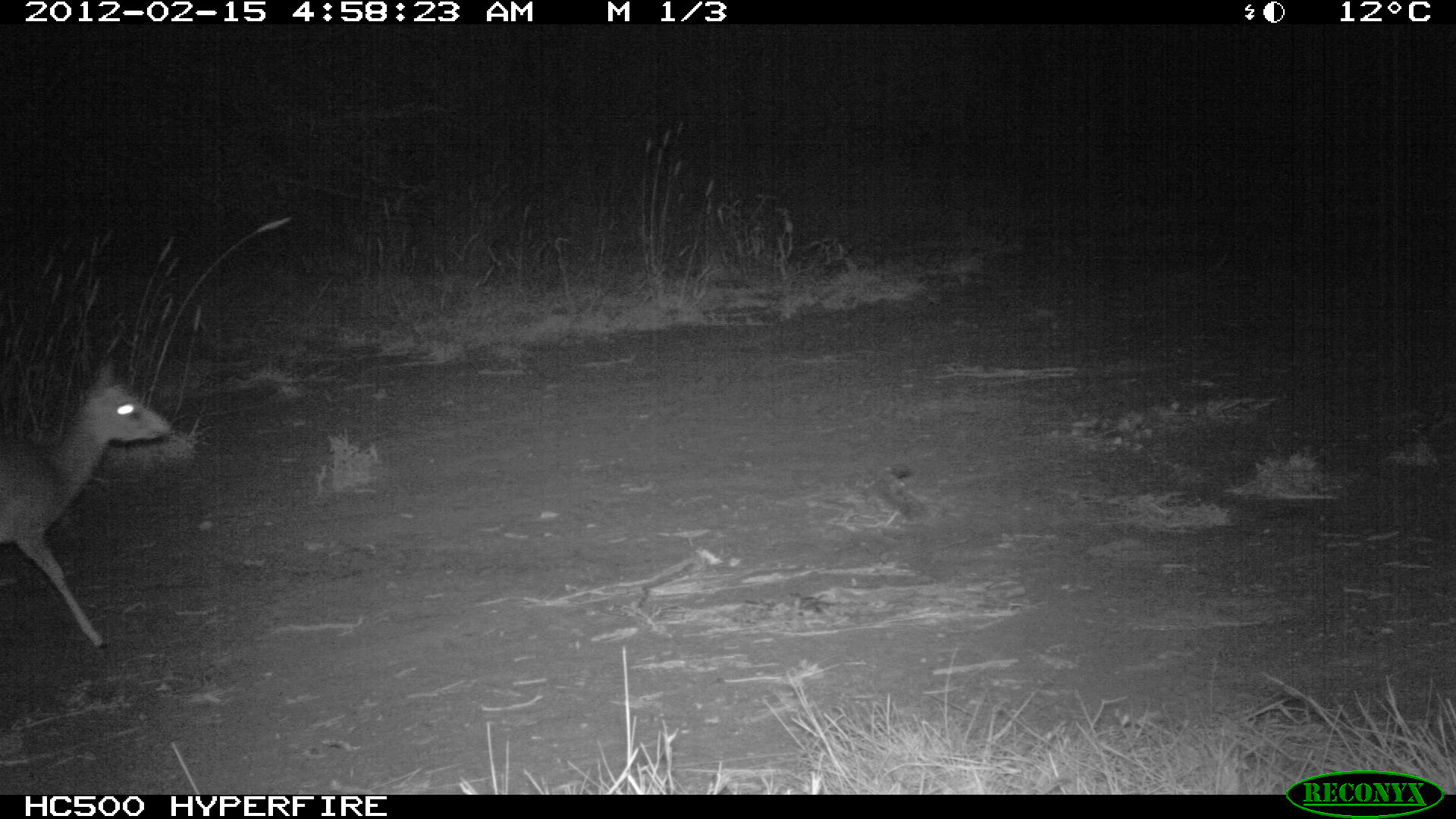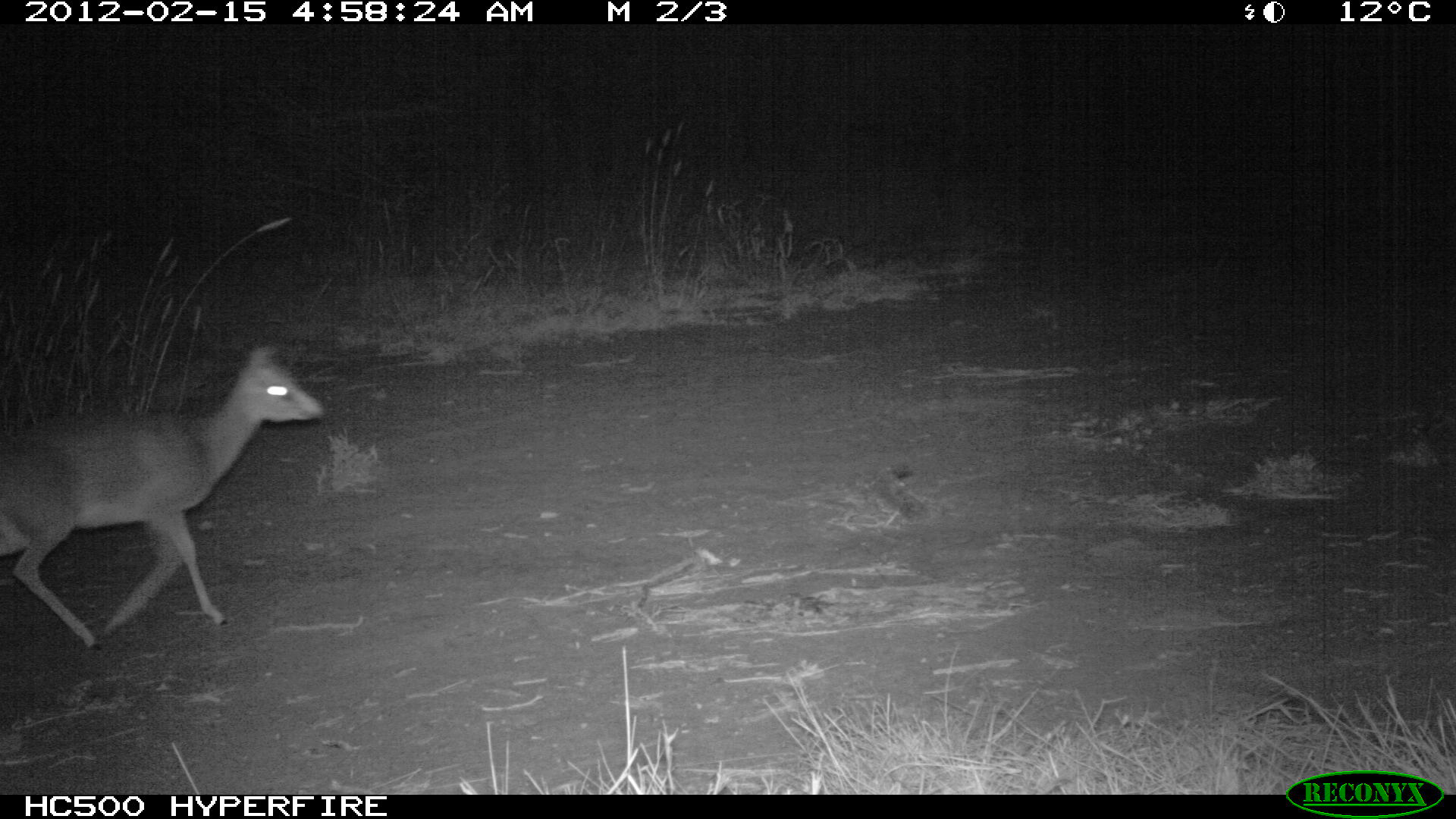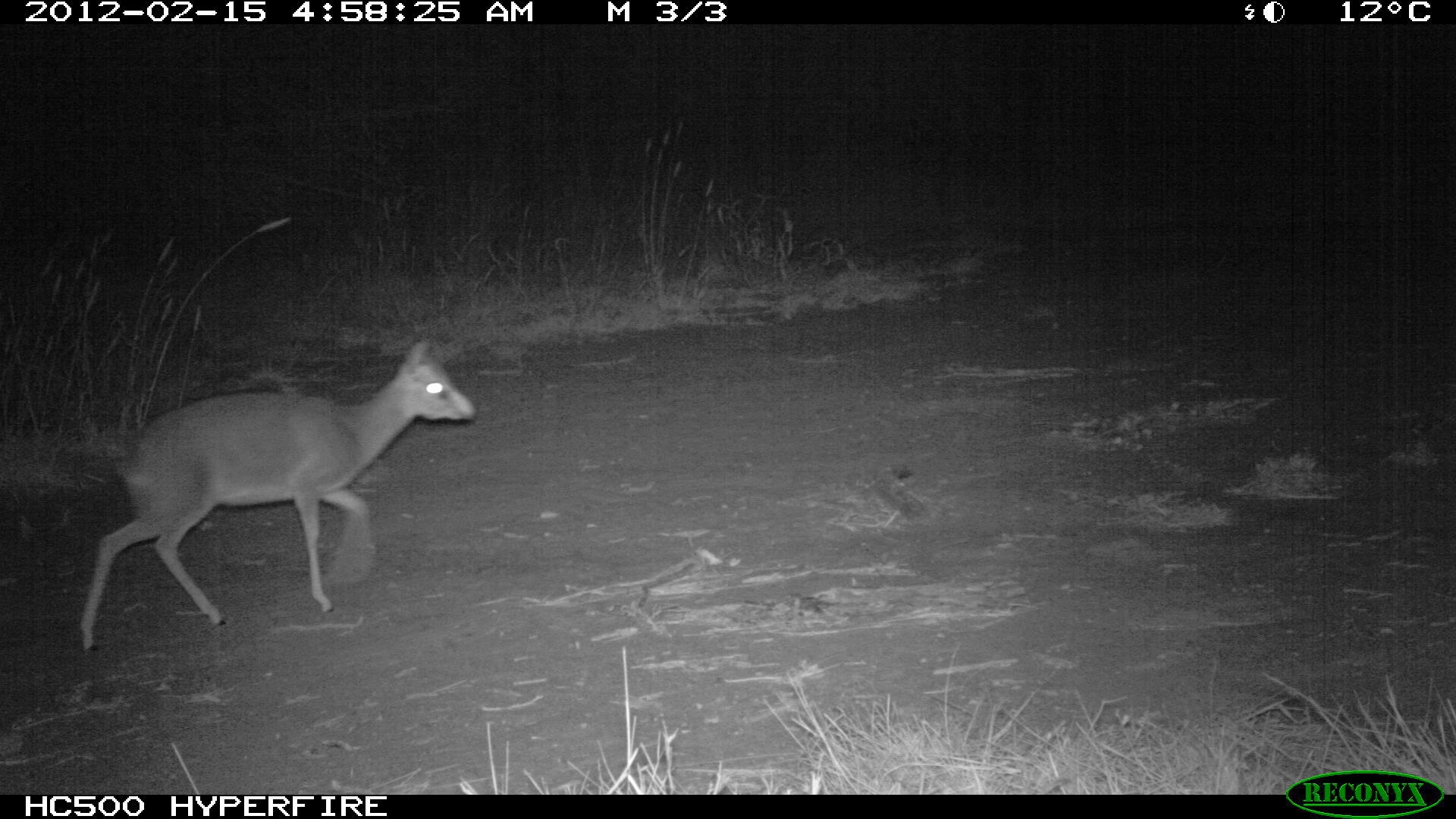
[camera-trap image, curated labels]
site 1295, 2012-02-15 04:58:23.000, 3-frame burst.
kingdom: Animalia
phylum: Chordata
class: Mammalia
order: Artiodactyla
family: Bovidae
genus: Madoqua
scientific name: Madoqua guentheri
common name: günther's dik-dik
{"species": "Madoqua guentheri (günther's dik-dik)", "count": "1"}